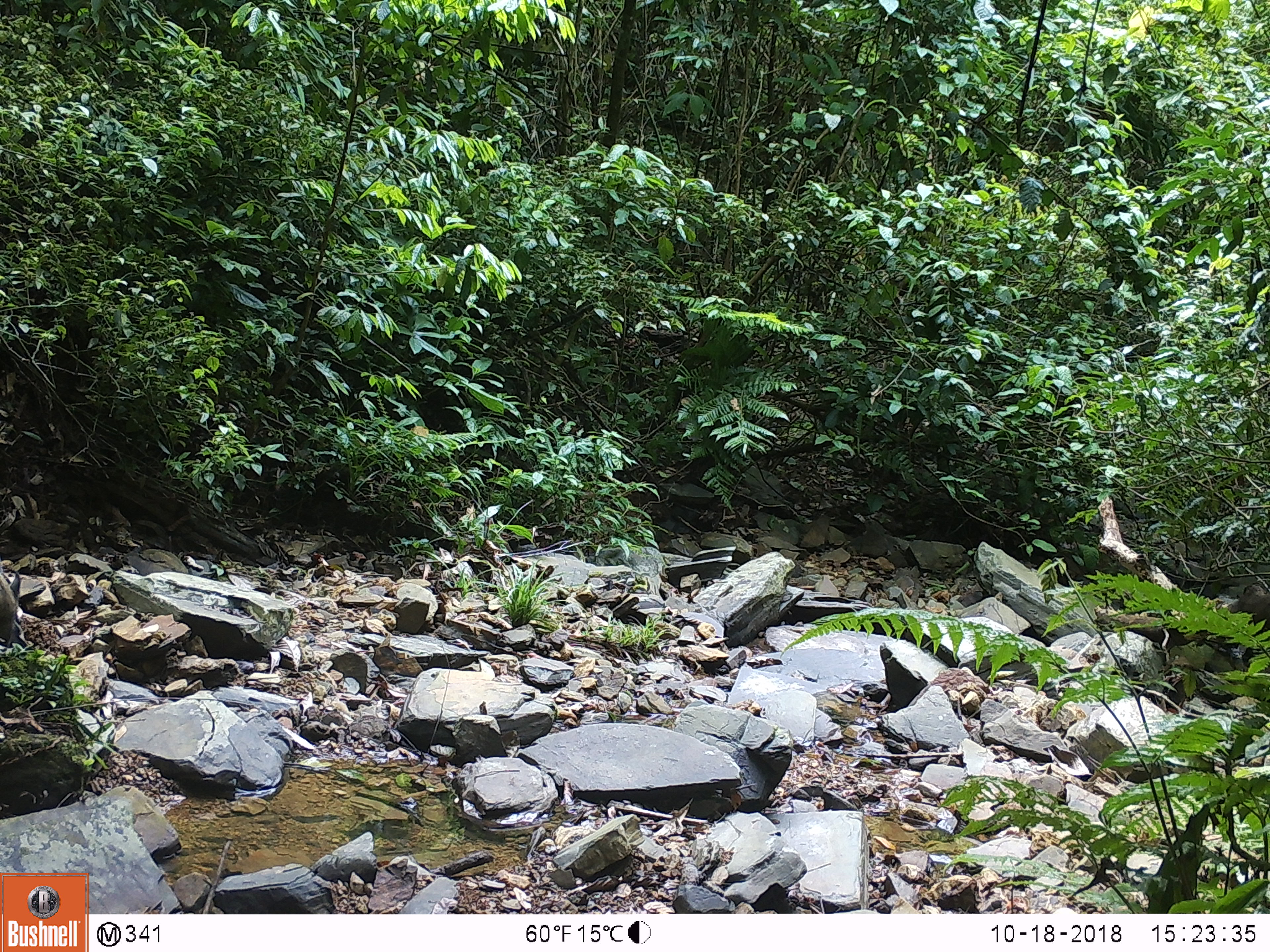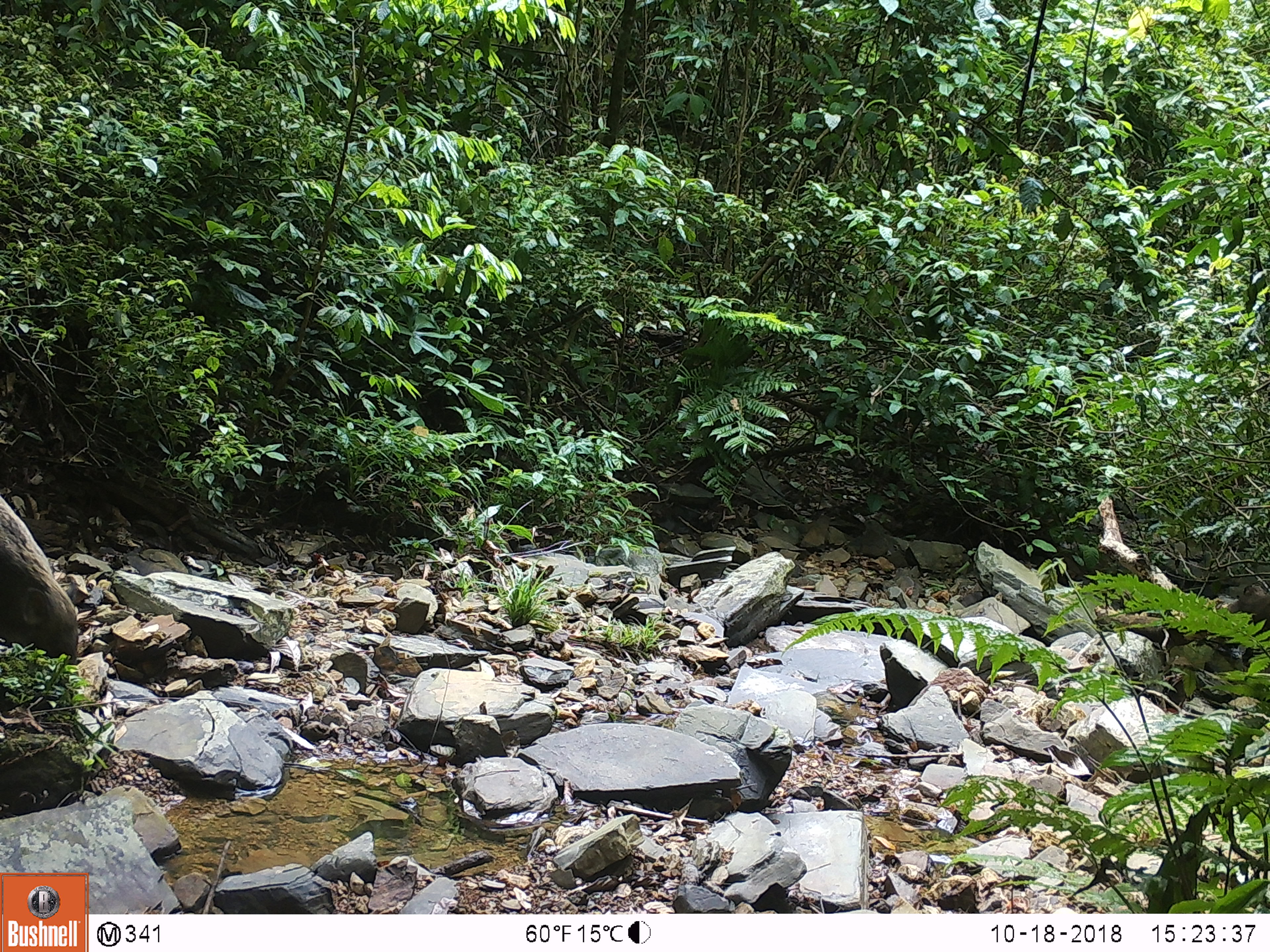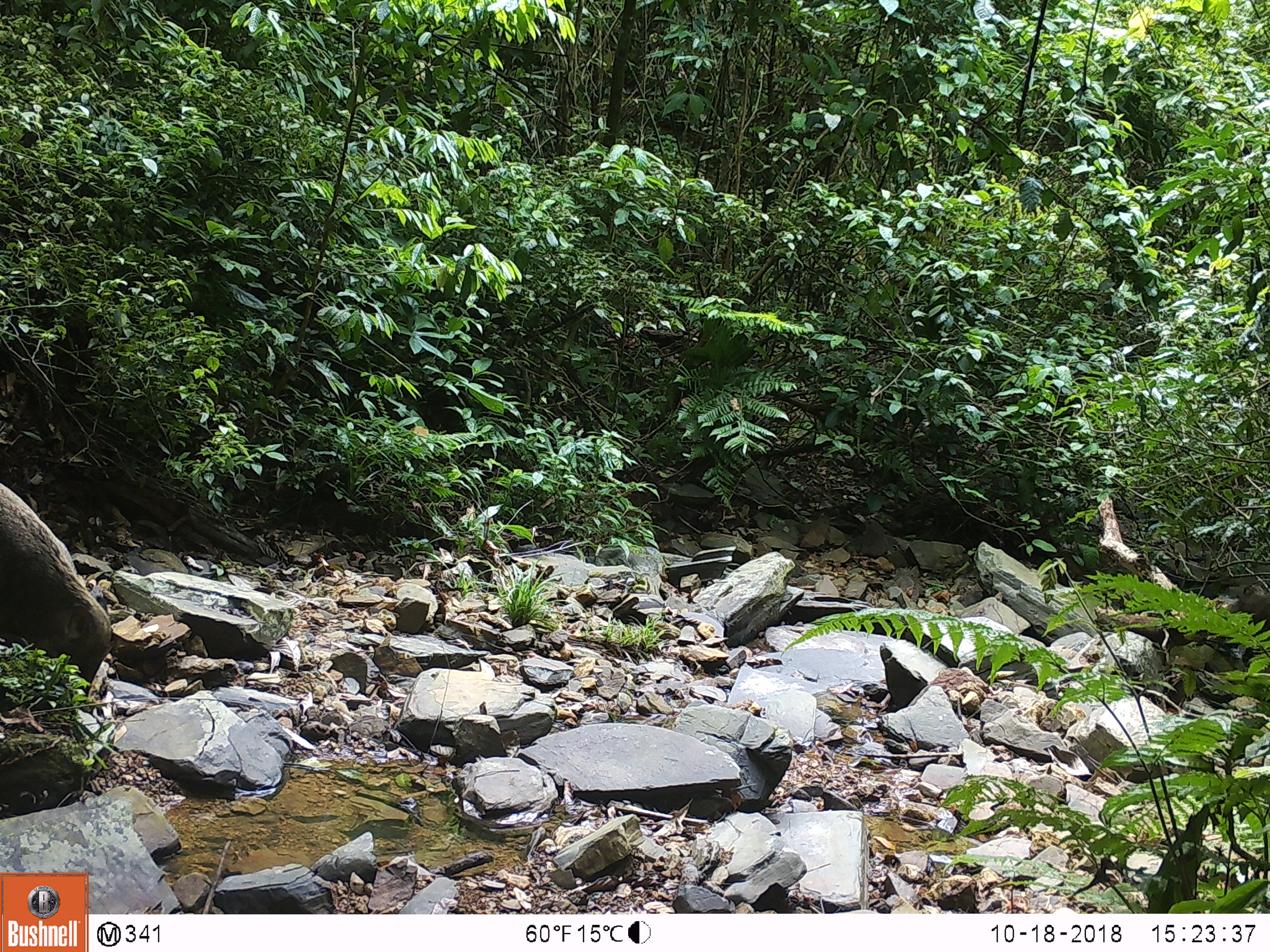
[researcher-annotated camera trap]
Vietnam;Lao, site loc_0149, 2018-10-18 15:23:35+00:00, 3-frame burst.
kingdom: Animalia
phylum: Chordata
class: Mammalia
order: Artiodactyla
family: Suidae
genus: Sus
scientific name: Sus scrofa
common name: eurasian wild pig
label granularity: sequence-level